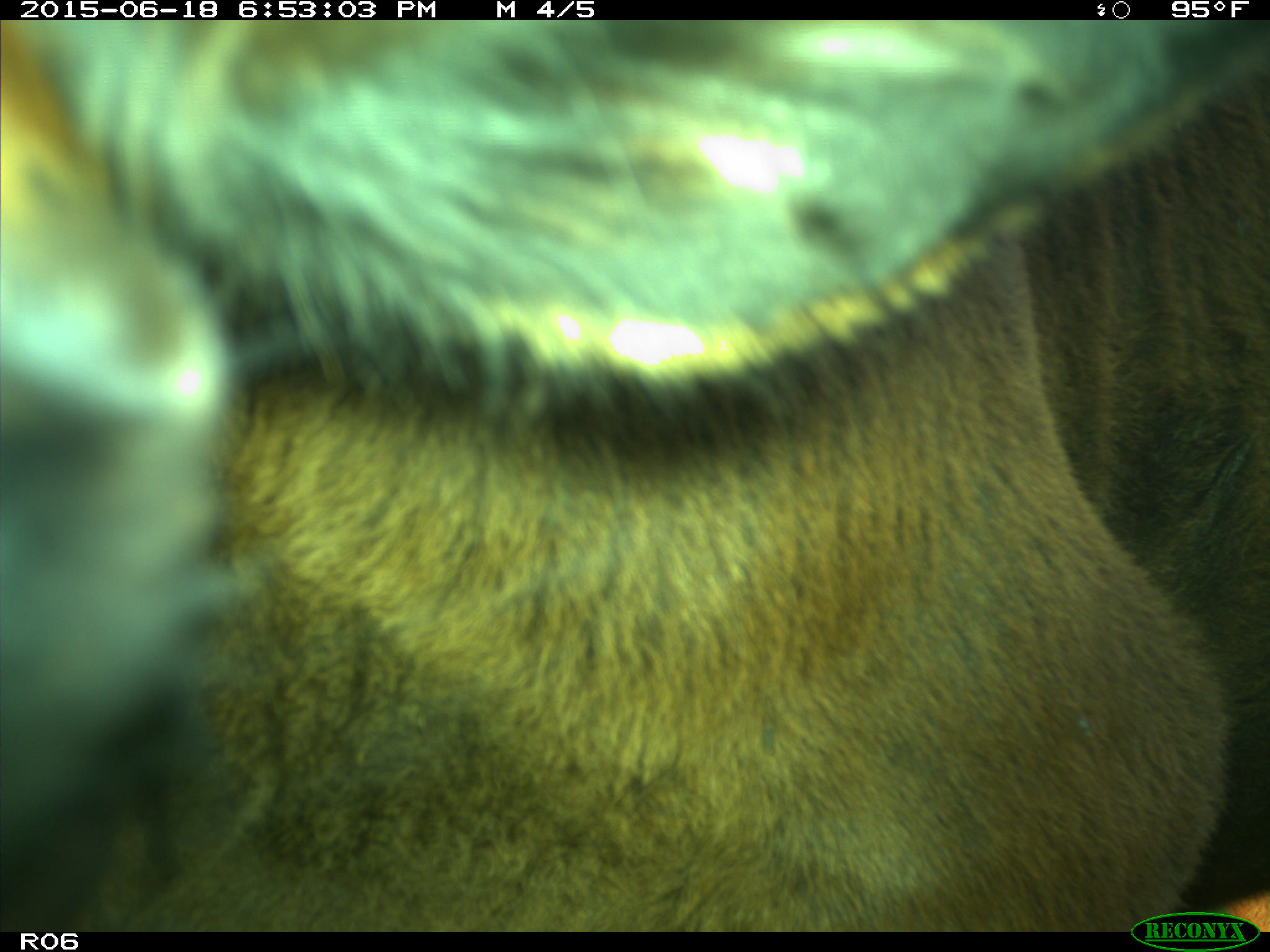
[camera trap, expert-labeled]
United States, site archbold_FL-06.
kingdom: Animalia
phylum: Chordata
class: Mammalia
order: Artiodactyla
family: Bovidae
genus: Bos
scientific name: Bos taurus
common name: domestic cow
Bos taurus (domestic cow).